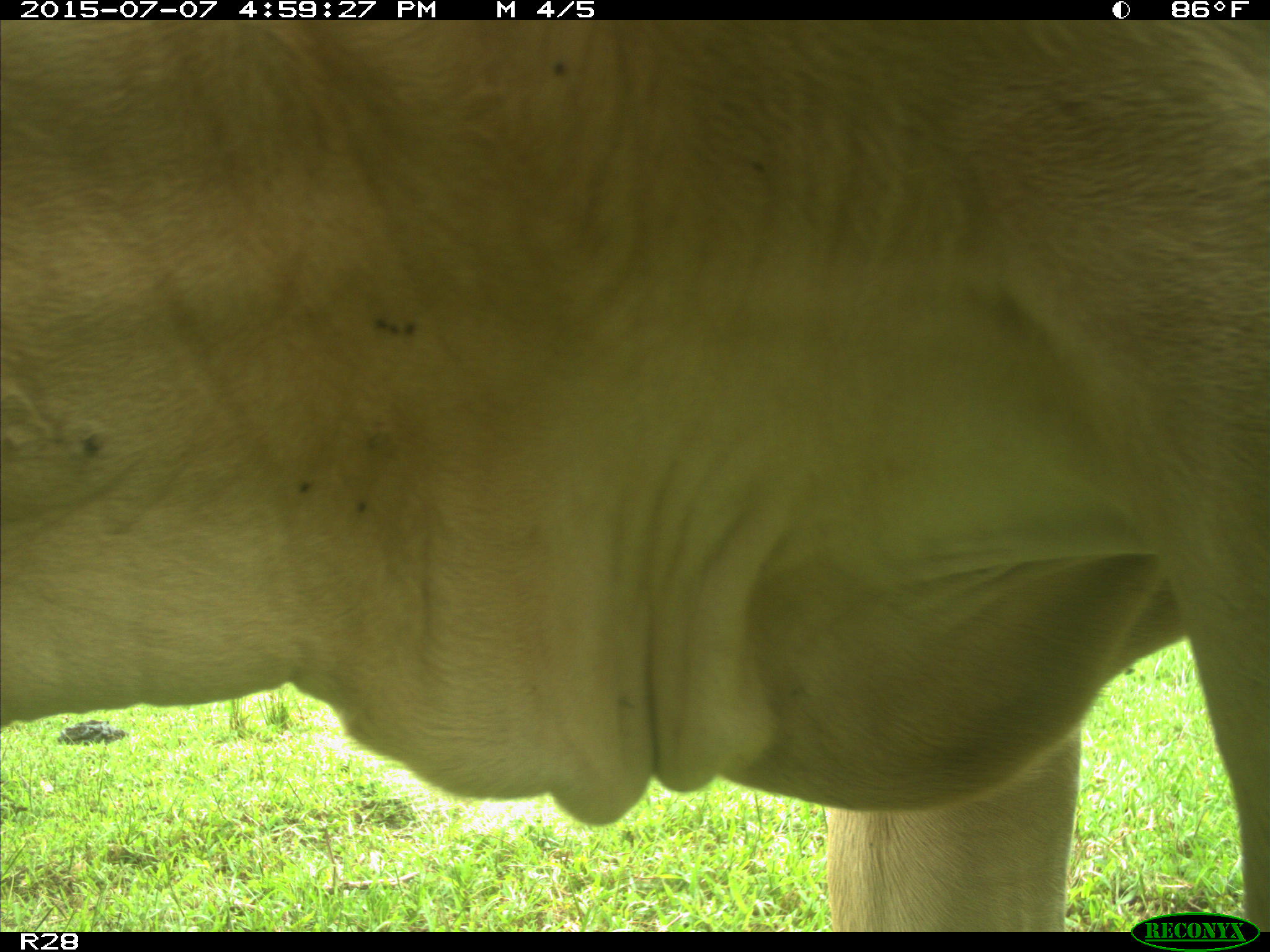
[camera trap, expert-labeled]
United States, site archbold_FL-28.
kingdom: Animalia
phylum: Chordata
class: Mammalia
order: Artiodactyla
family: Bovidae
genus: Bos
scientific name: Bos taurus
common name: domestic cow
Bos taurus (domestic cow).